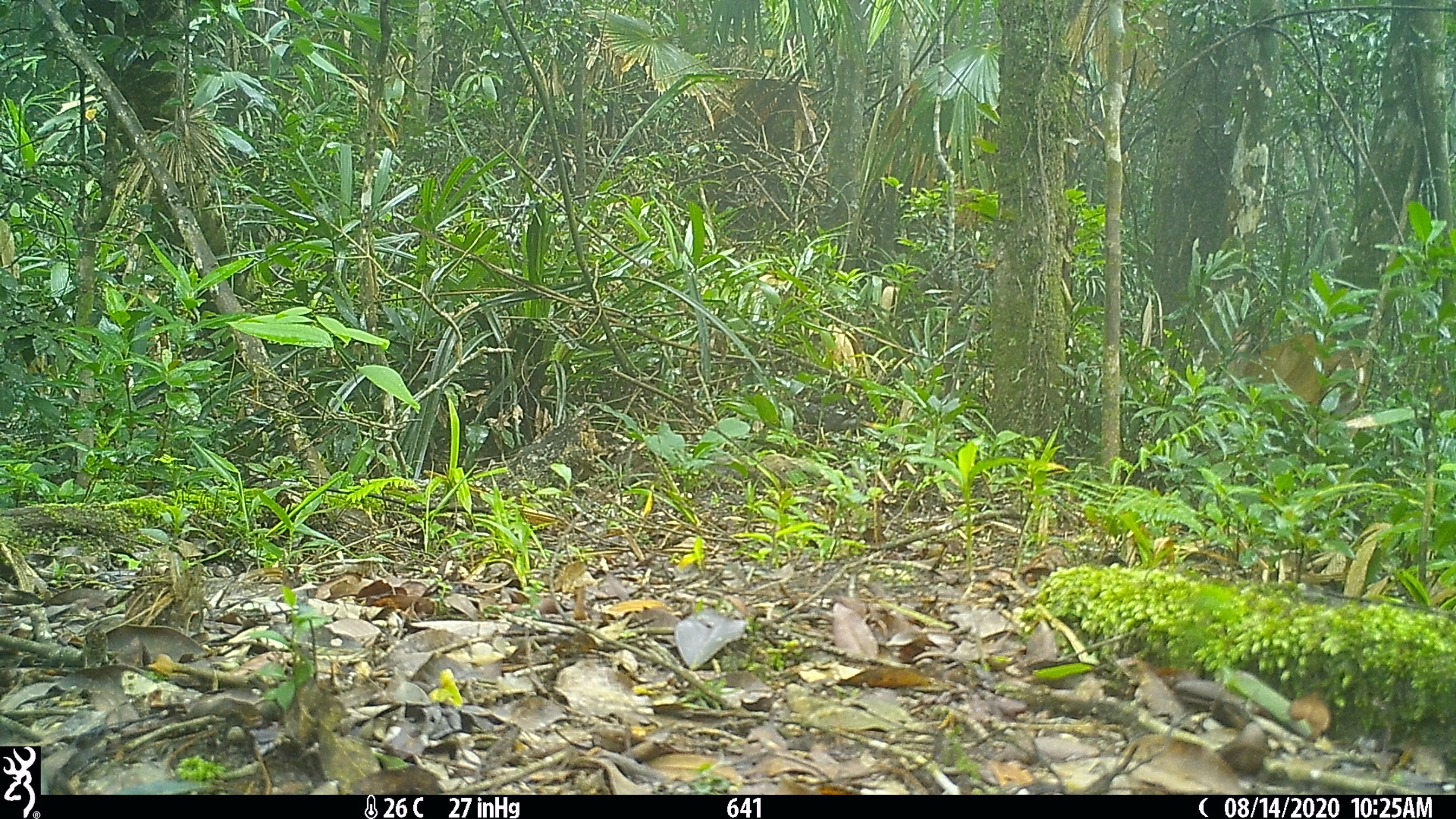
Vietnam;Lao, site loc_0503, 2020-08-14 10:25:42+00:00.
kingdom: Animalia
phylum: Chordata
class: Mammalia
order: Artiodactyla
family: Cervidae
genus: Muntiacus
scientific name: Muntiacus vuquangensis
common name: large-antlered muntjac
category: large antlered muntjac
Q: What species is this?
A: Large antlered muntjac (large-antlered muntjac) (Muntiacus vuquangensis).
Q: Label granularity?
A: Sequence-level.